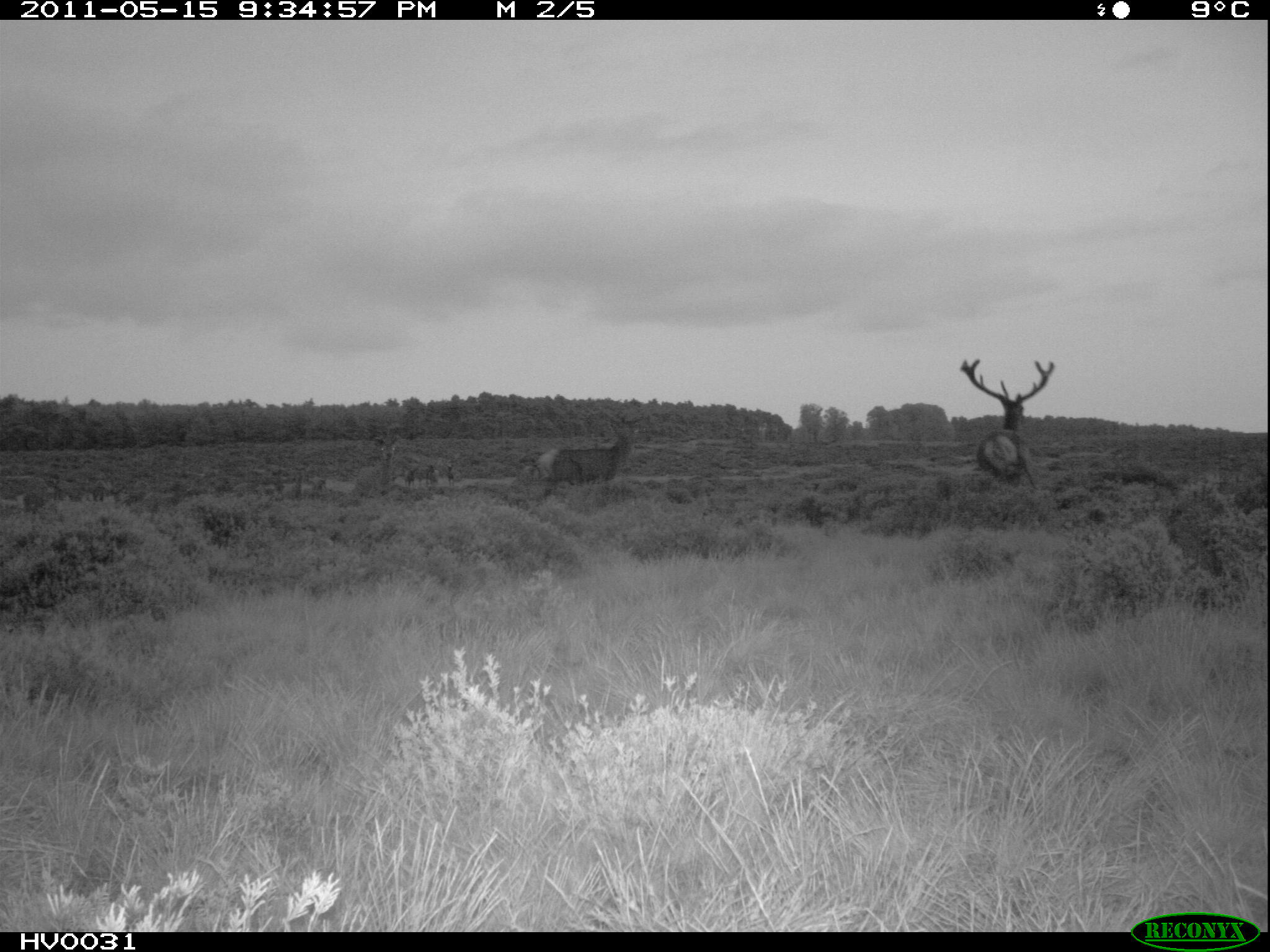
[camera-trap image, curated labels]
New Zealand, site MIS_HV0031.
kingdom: Animalia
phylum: Chordata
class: Mammalia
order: Artiodactyla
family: Cervidae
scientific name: Cervidae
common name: deer